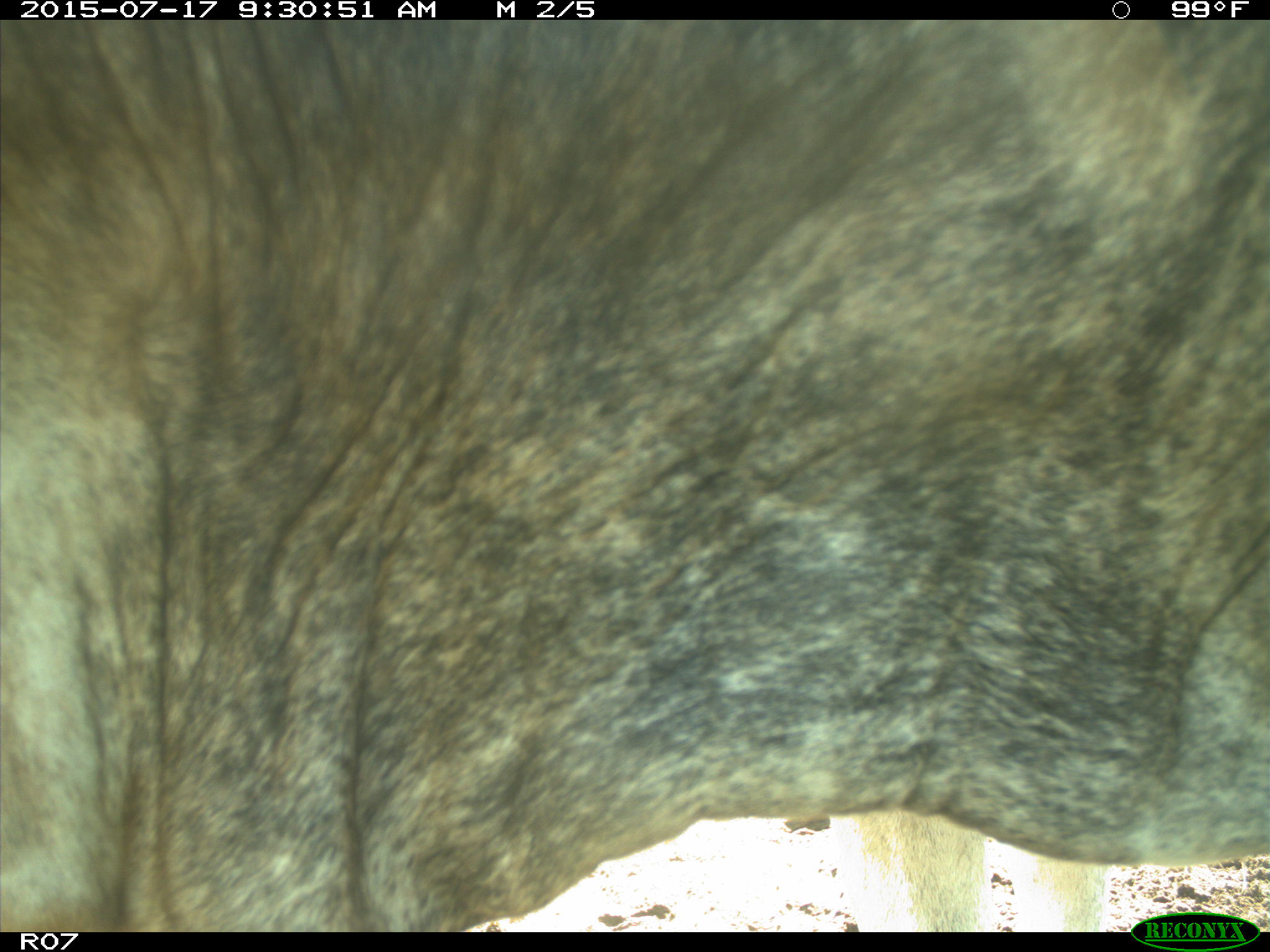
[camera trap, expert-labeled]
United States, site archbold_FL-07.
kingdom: Animalia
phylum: Chordata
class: Mammalia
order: Artiodactyla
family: Bovidae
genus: Bos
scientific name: Bos taurus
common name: domestic cow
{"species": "Bos taurus (domestic cow)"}